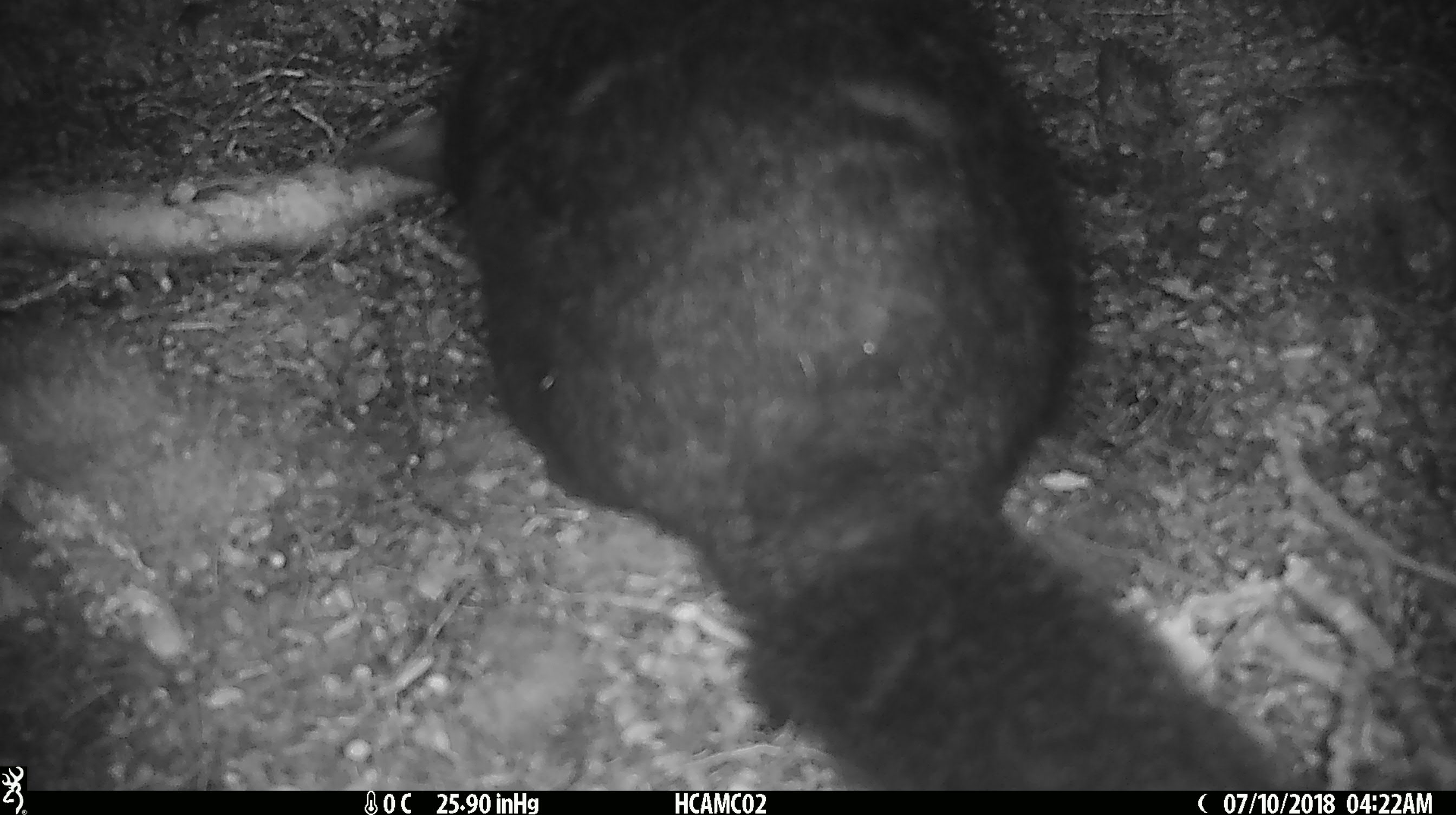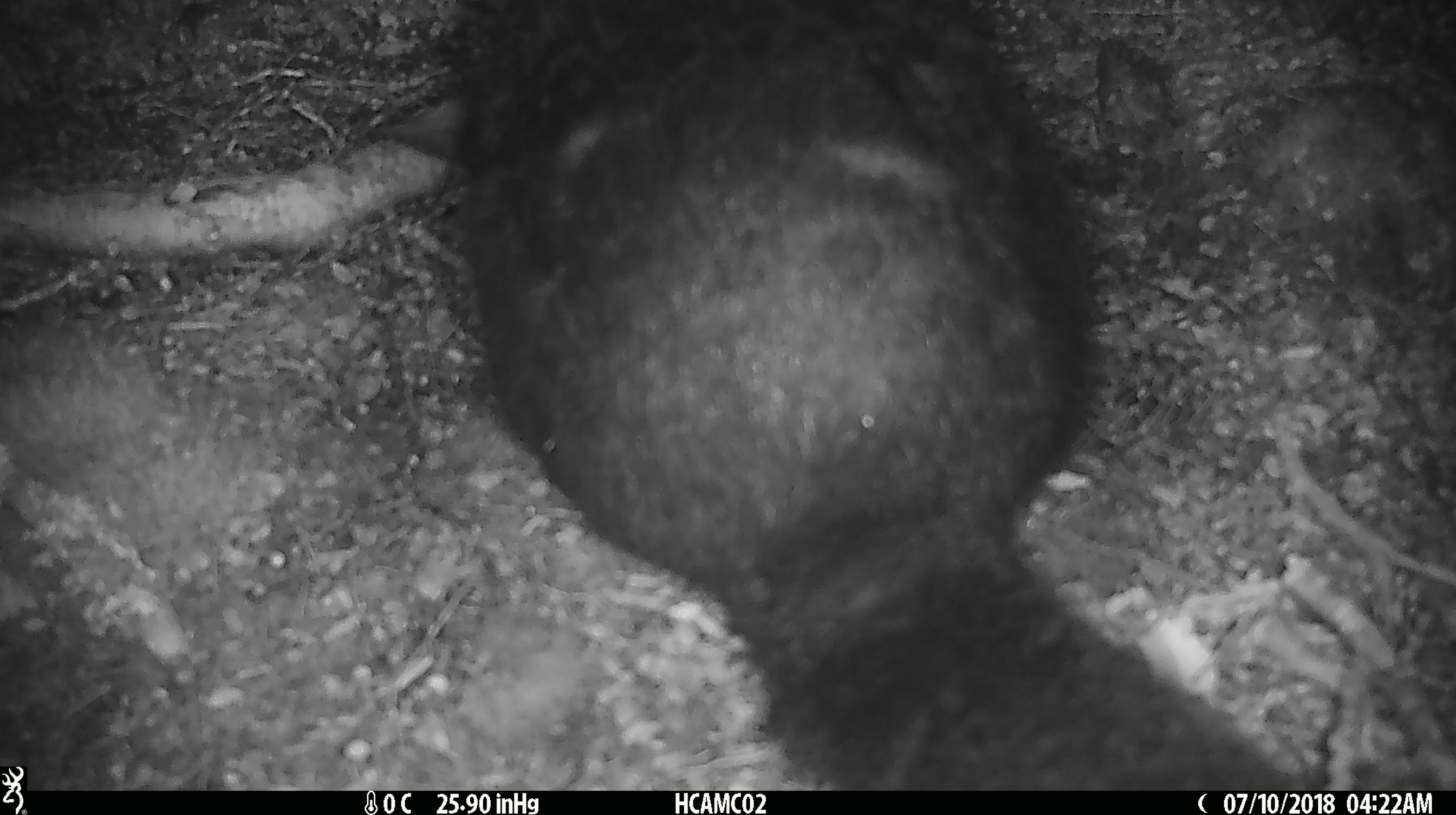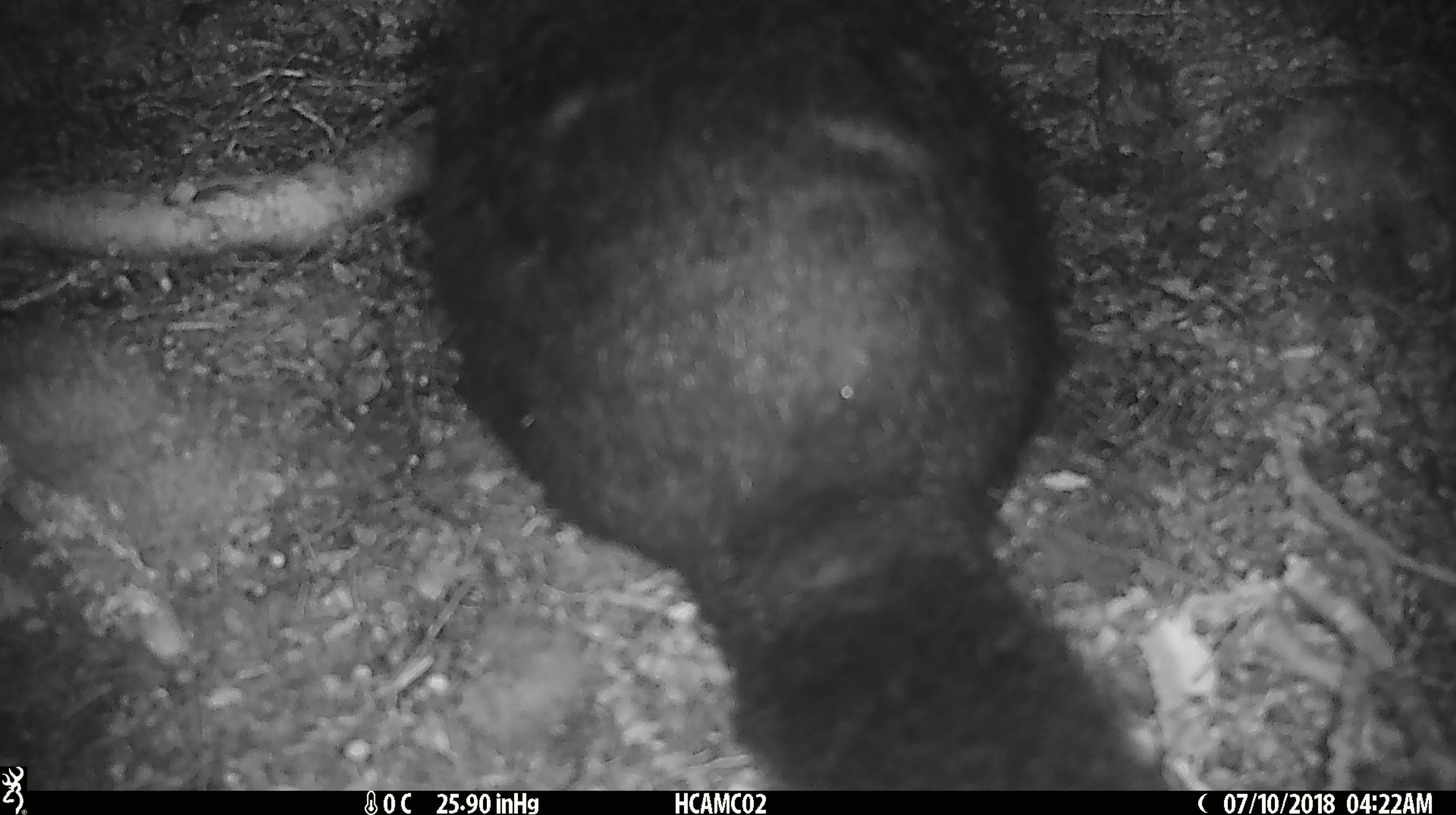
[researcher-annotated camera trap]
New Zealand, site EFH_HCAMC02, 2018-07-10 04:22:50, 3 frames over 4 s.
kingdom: Animalia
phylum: Chordata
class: Mammalia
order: Diprotodontia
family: Phalangeridae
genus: Trichosurus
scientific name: Trichosurus vulpecula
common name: common brushtail possum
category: possum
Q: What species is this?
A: Possum (common brushtail possum) (Trichosurus vulpecula).